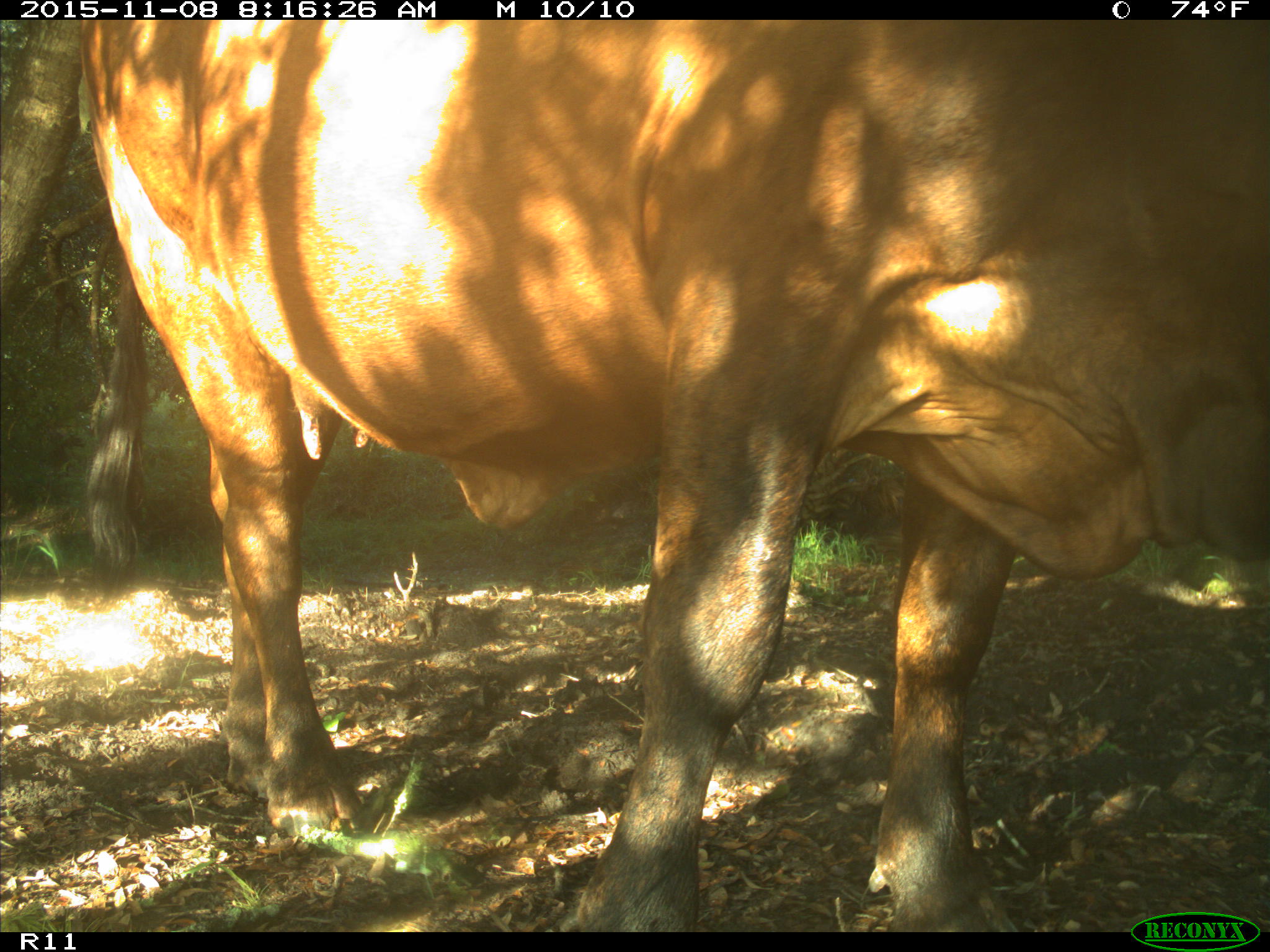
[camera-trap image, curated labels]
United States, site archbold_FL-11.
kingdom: Animalia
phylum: Chordata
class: Mammalia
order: Artiodactyla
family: Bovidae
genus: Bos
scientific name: Bos taurus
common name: domestic cow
Bos taurus (domestic cow).